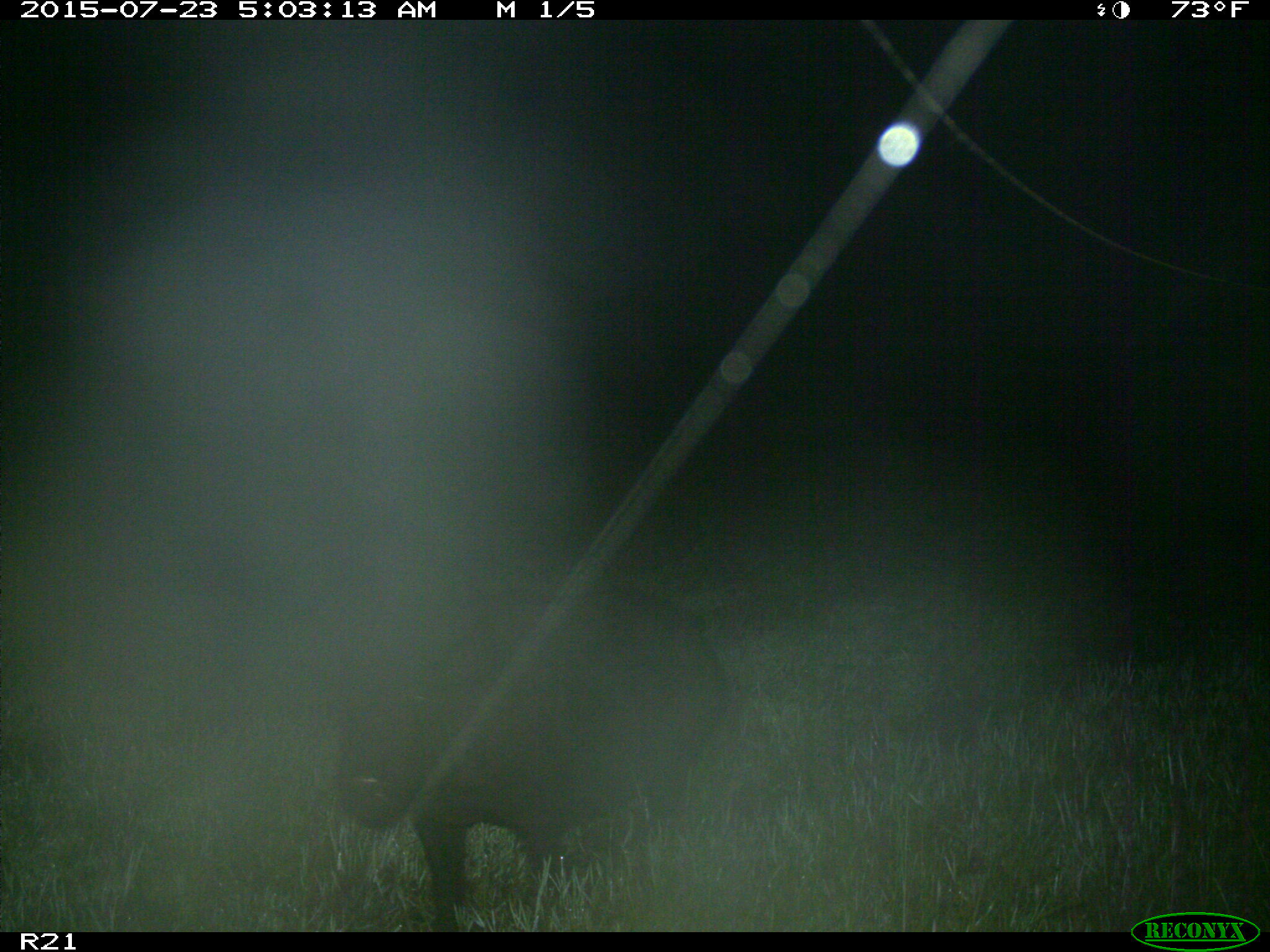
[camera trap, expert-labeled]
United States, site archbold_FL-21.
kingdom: Animalia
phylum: Chordata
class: Mammalia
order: Artiodactyla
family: Suidae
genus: Sus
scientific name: Sus scrofa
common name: wild boar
Sus scrofa (wild boar).